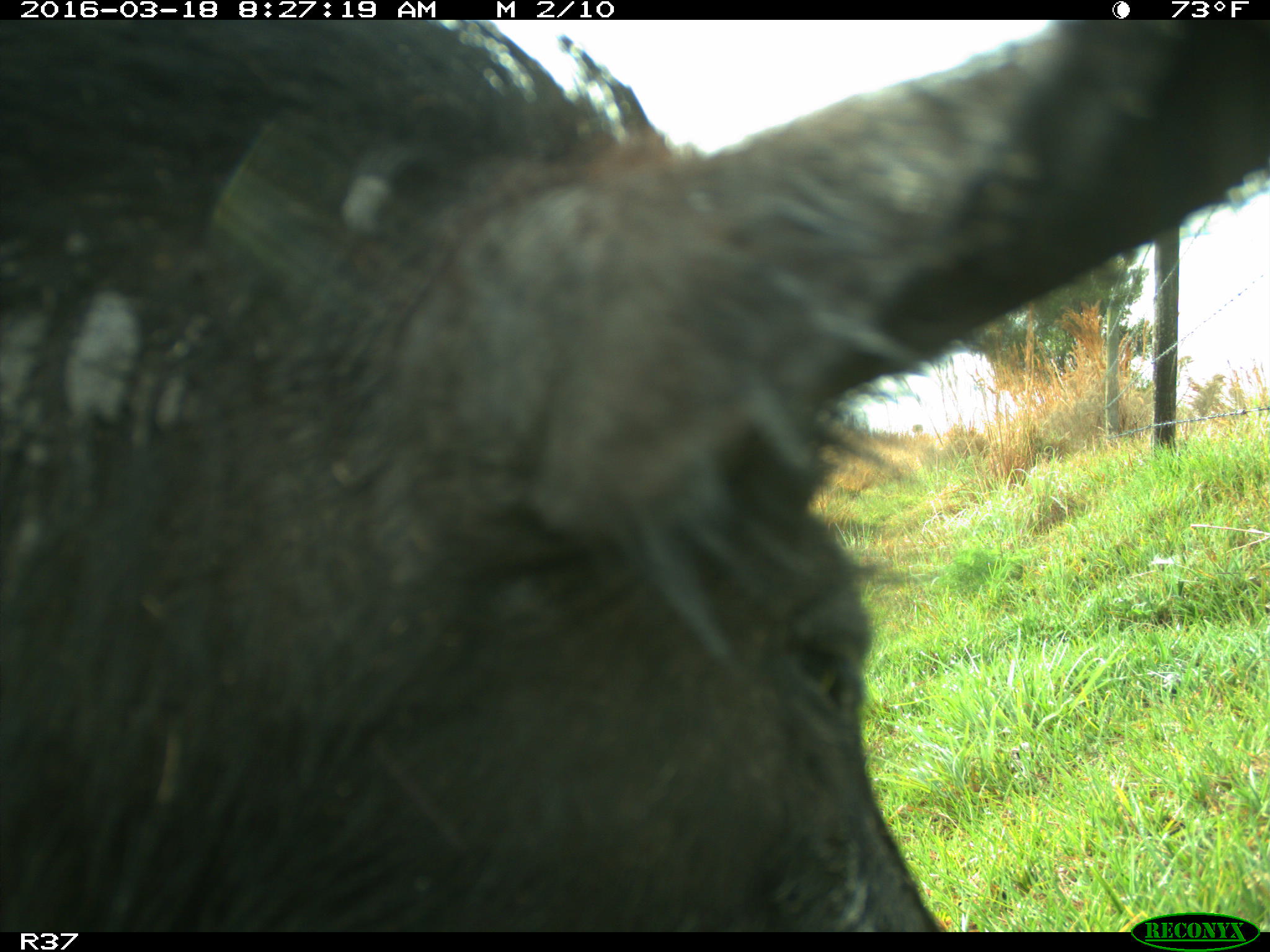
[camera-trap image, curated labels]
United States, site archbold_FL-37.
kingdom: Animalia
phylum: Chordata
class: Mammalia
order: Artiodactyla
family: Suidae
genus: Sus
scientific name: Sus scrofa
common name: wild boar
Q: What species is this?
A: Sus scrofa (wild boar).